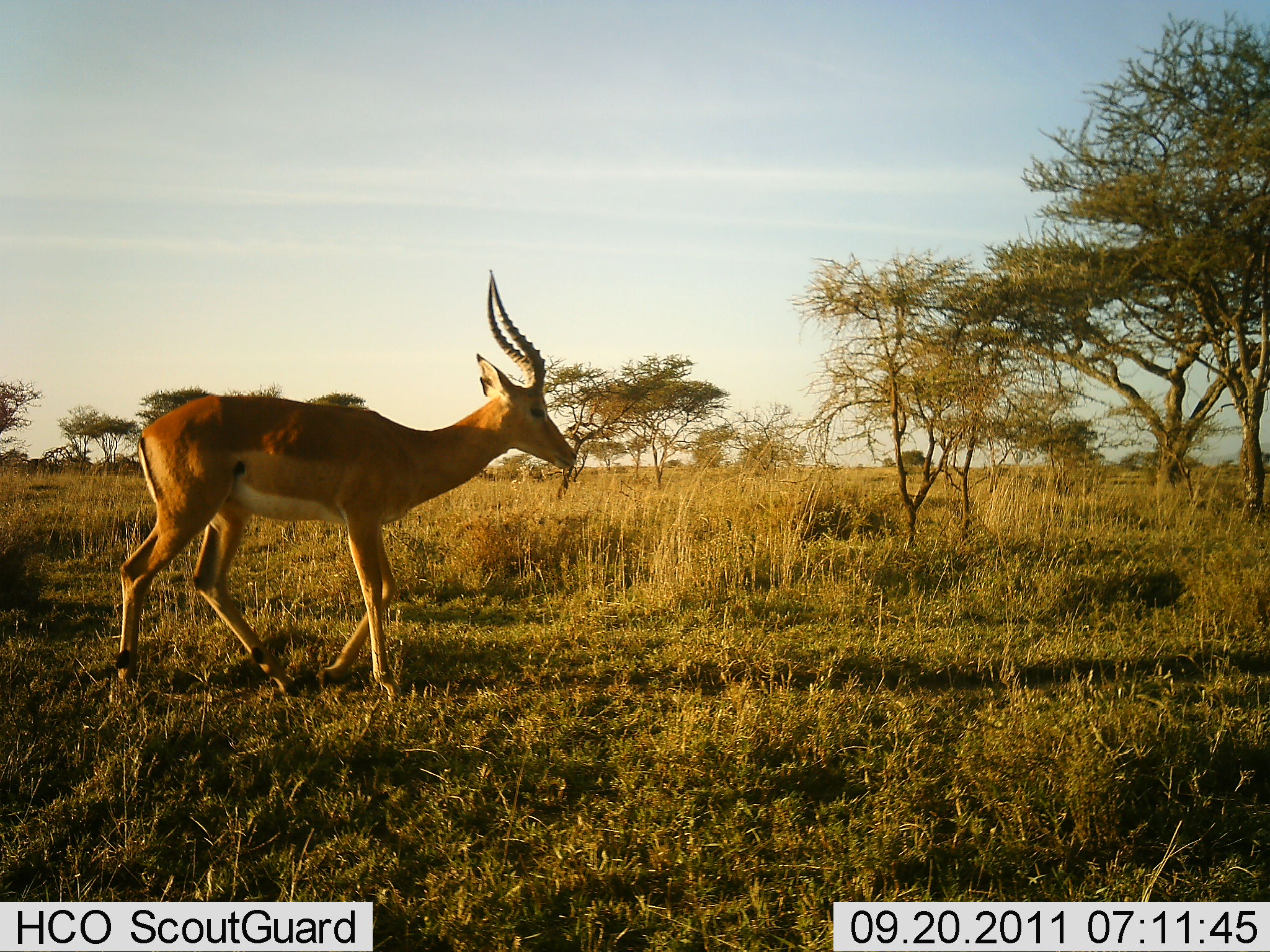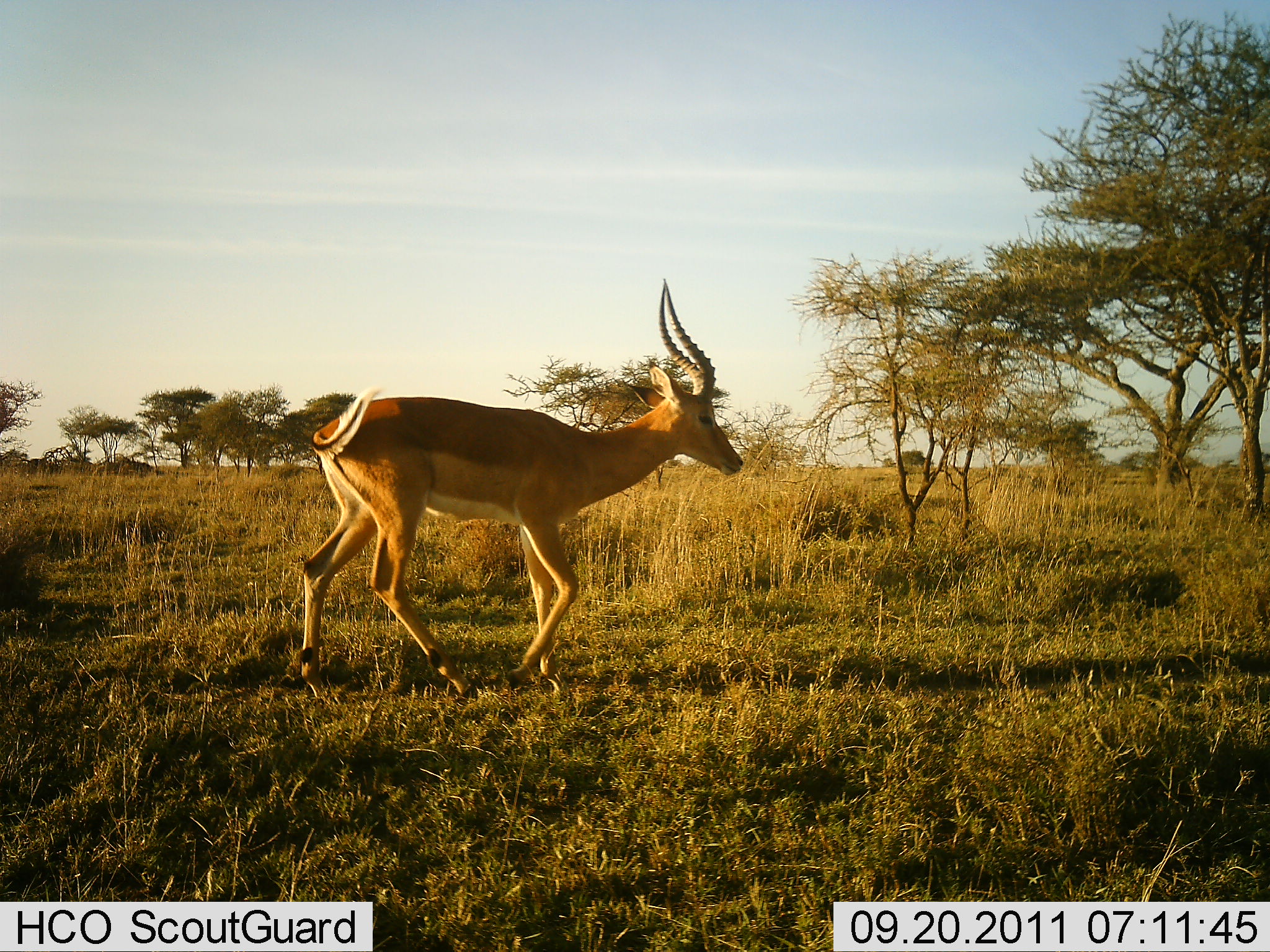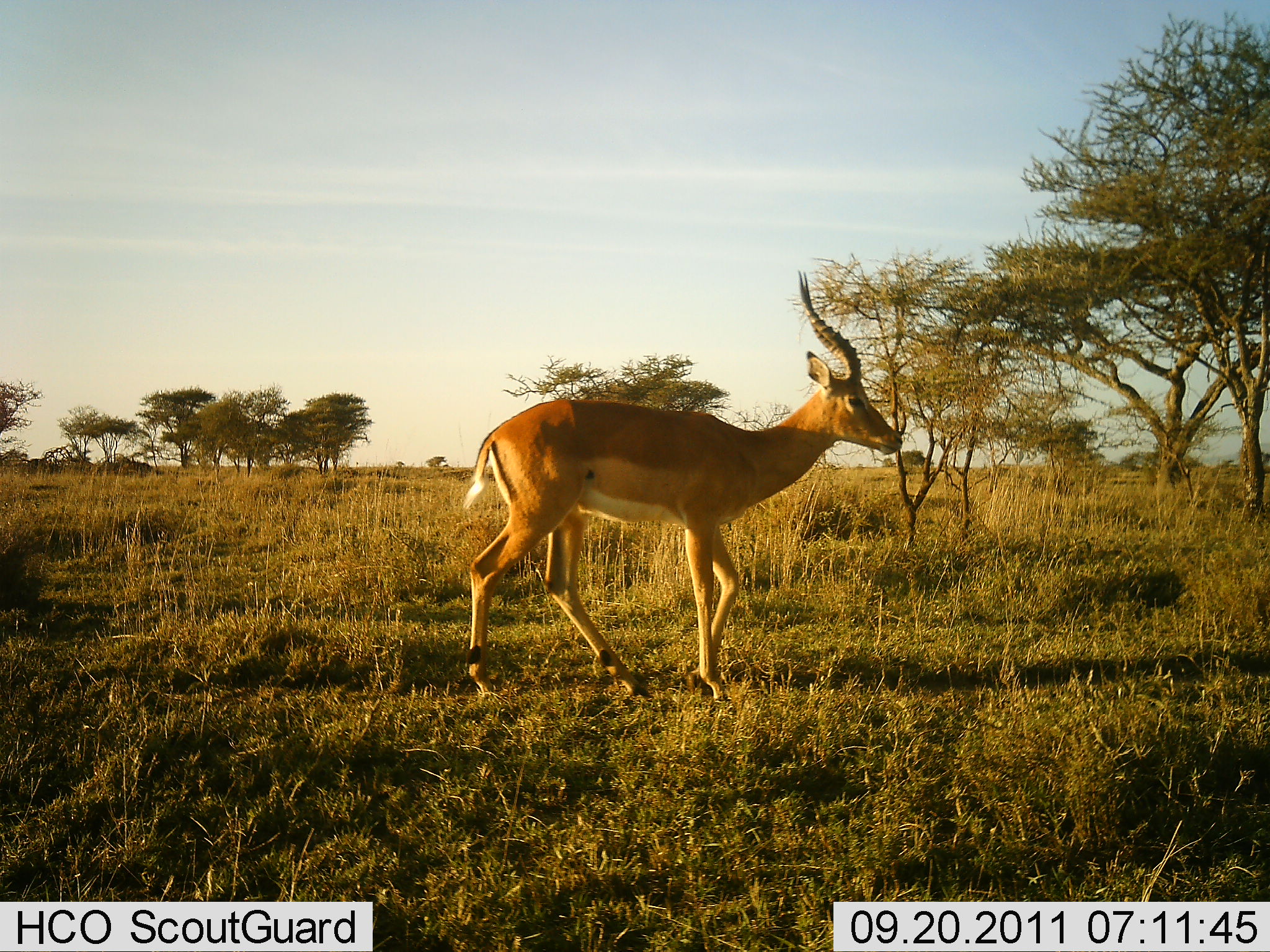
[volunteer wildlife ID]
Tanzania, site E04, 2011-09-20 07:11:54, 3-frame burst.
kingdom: Animalia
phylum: Chordata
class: Mammalia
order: Artiodactyla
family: Bovidae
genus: Aepyceros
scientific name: Aepyceros melampus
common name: impala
Impala (Aepyceros melampus), count 1. Behavior (volunteer vote fractions): standing 0%, resting 0%, moving 100%, interacting 0%. Young present (vote fraction): 0%. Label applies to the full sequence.